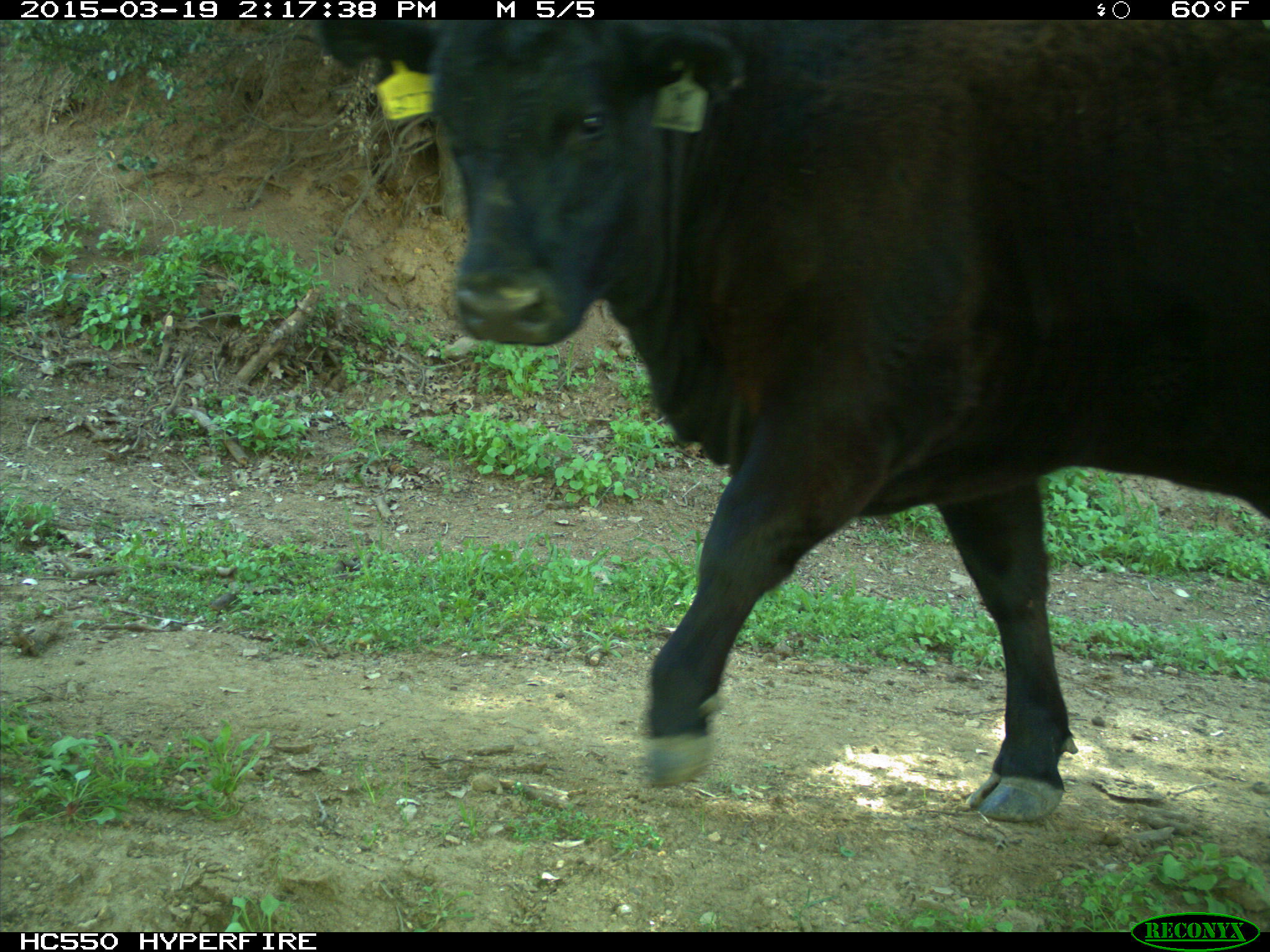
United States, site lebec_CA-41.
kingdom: Animalia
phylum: Chordata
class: Mammalia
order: Artiodactyla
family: Bovidae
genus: Bos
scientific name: Bos taurus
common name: domestic cow